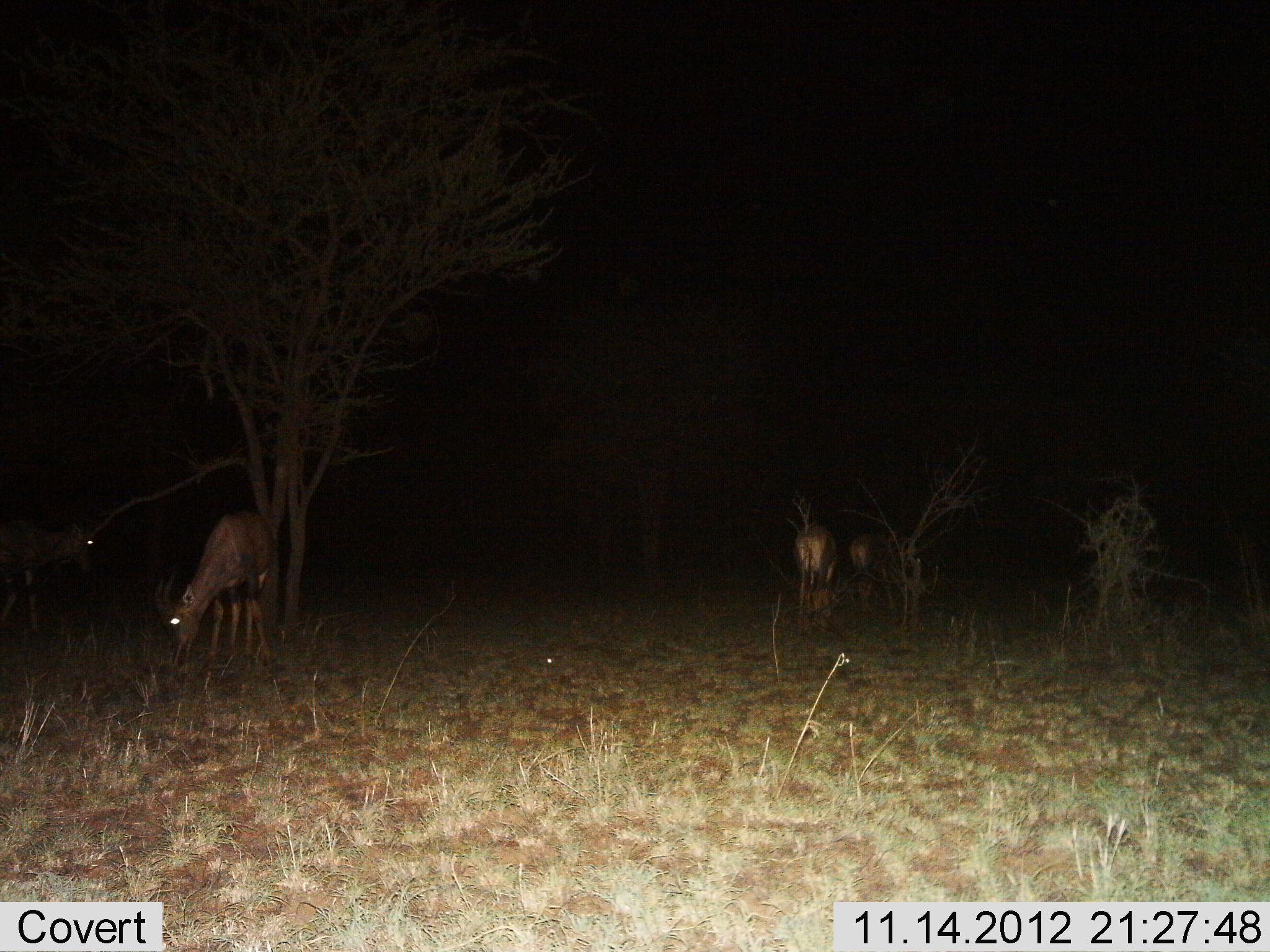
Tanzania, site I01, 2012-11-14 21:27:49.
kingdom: Animalia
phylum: Chordata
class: Mammalia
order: Artiodactyla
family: Bovidae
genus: Damaliscus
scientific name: Damaliscus lunatus jimela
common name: topi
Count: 4.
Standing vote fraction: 40%.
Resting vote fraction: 0%.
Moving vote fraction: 10%.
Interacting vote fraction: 0%.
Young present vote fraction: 0%.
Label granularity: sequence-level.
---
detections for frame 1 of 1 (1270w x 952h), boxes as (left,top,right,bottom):
animal: (152,504,275,670); (0,515,105,638); (850,531,933,614); (793,522,849,626)